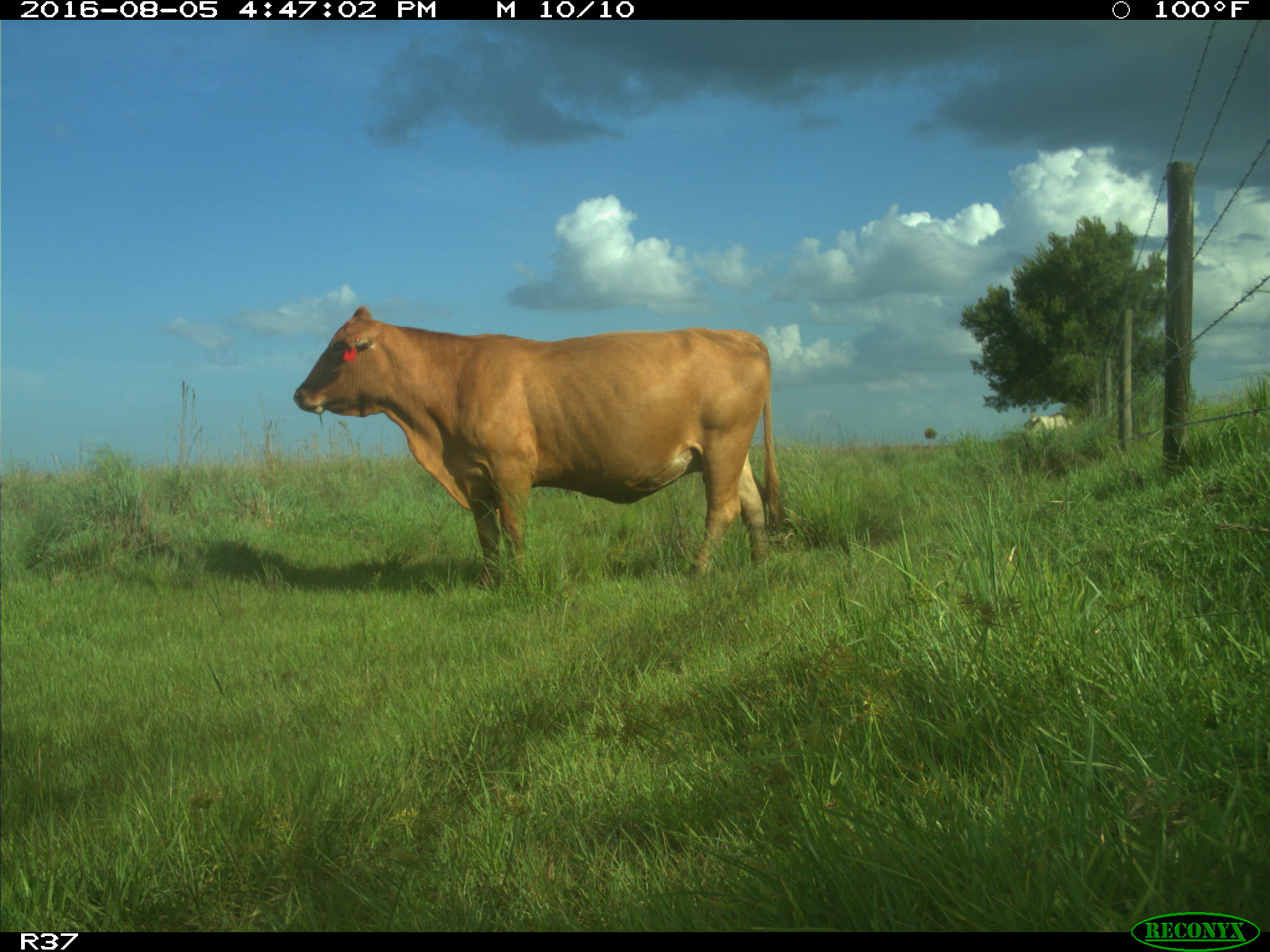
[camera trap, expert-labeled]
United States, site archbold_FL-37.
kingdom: Animalia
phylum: Chordata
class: Mammalia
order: Artiodactyla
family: Bovidae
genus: Bos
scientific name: Bos taurus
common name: domestic cow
Bos taurus (domestic cow).